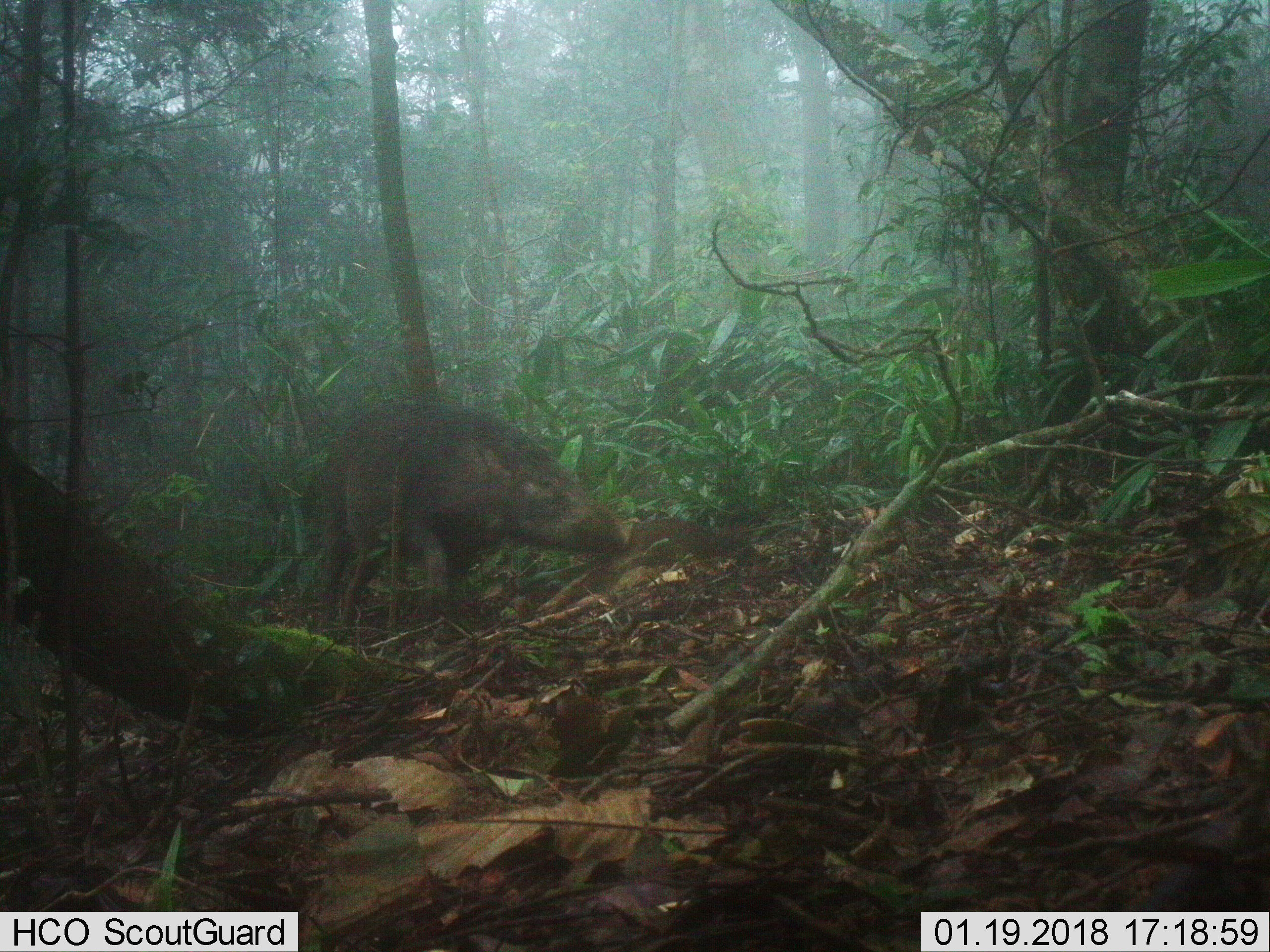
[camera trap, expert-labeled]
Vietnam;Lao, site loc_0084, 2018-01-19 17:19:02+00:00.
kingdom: Animalia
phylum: Chordata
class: Mammalia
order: Artiodactyla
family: Suidae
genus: Sus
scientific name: Sus scrofa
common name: eurasian wild pig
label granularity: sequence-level